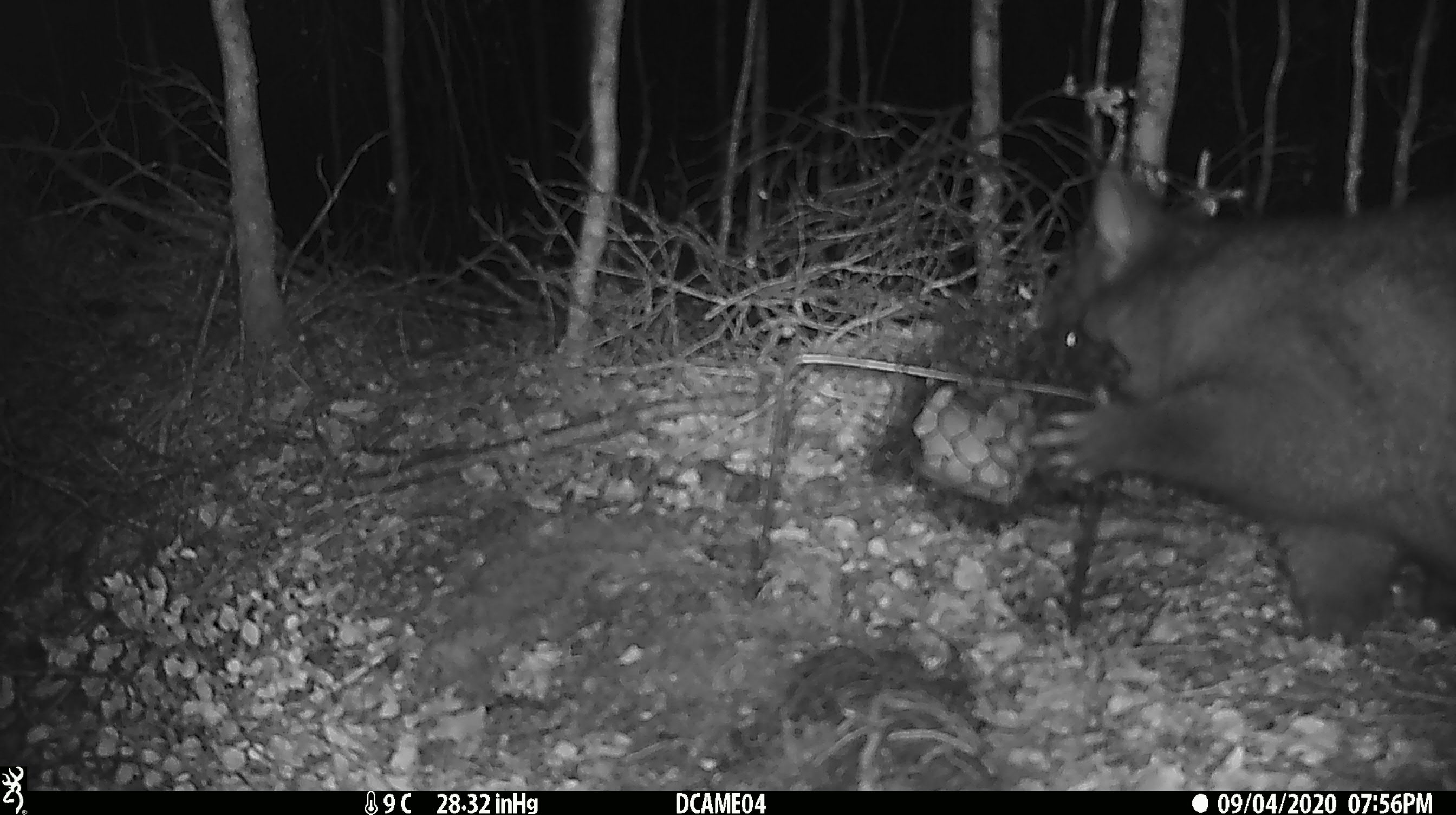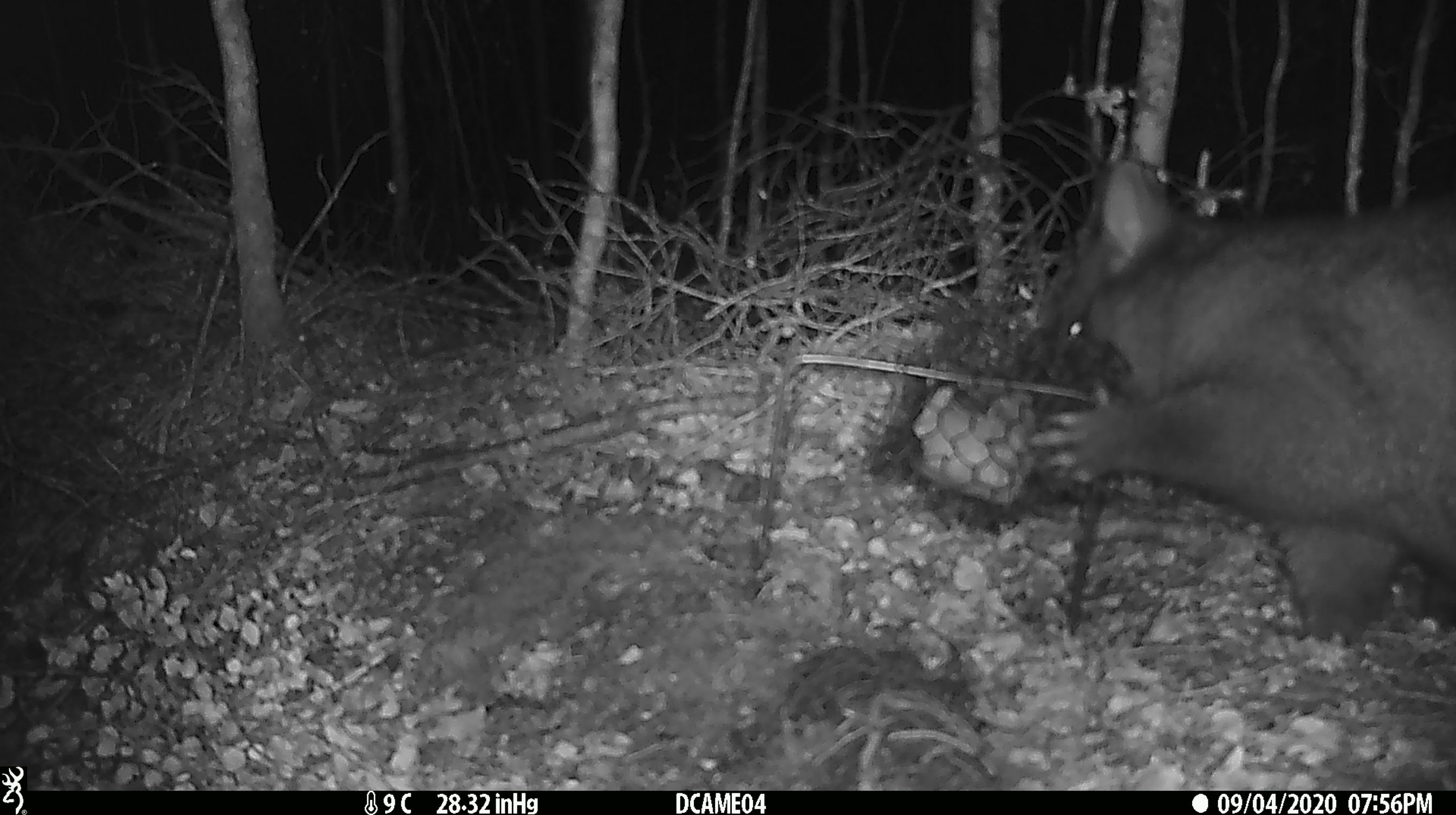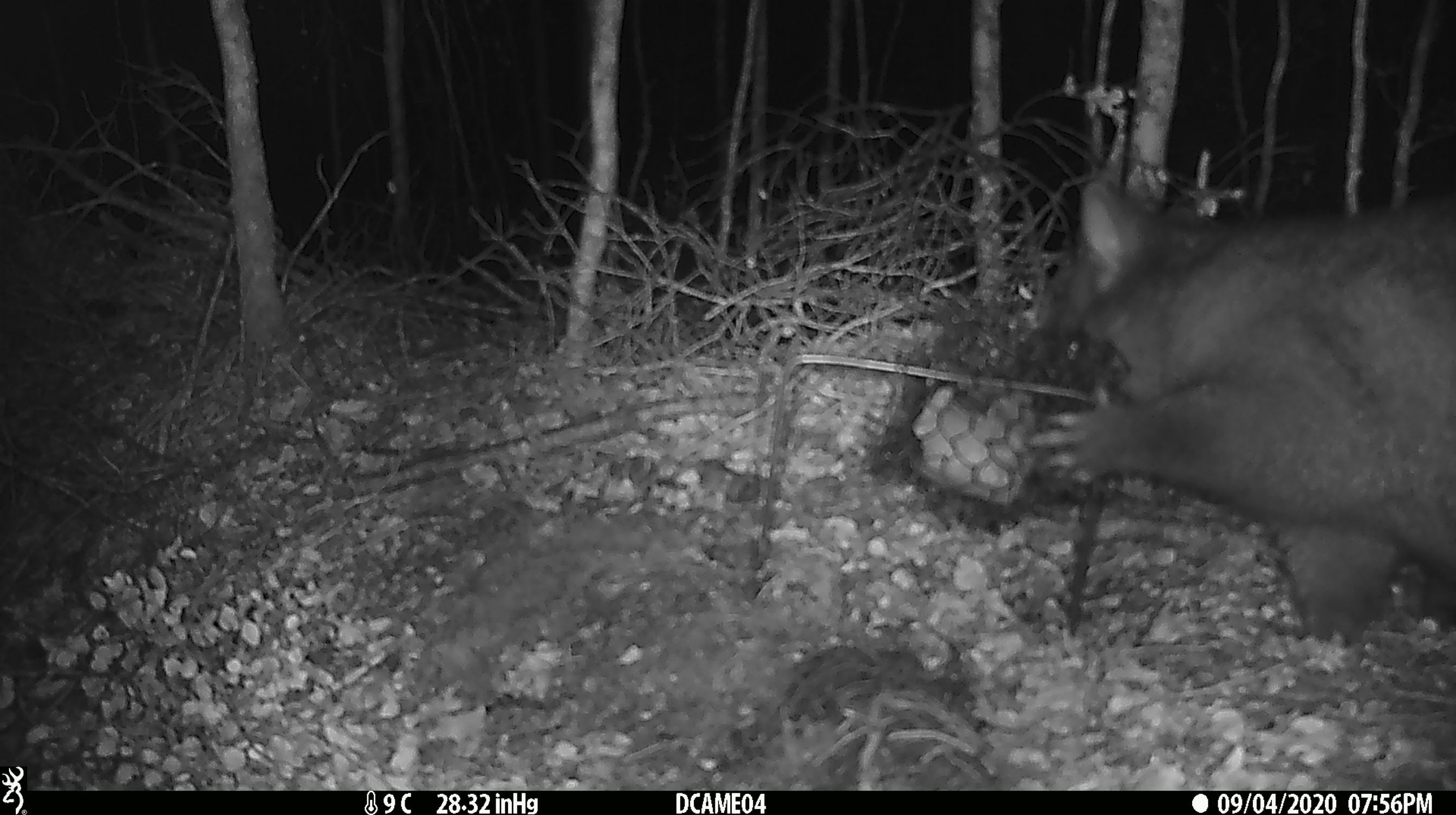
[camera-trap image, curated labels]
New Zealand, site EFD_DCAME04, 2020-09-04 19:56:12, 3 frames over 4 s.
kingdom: Animalia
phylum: Chordata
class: Mammalia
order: Diprotodontia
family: Phalangeridae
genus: Trichosurus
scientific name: Trichosurus vulpecula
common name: common brushtail possum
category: possum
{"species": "possum (common brushtail possum) (Trichosurus vulpecula)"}